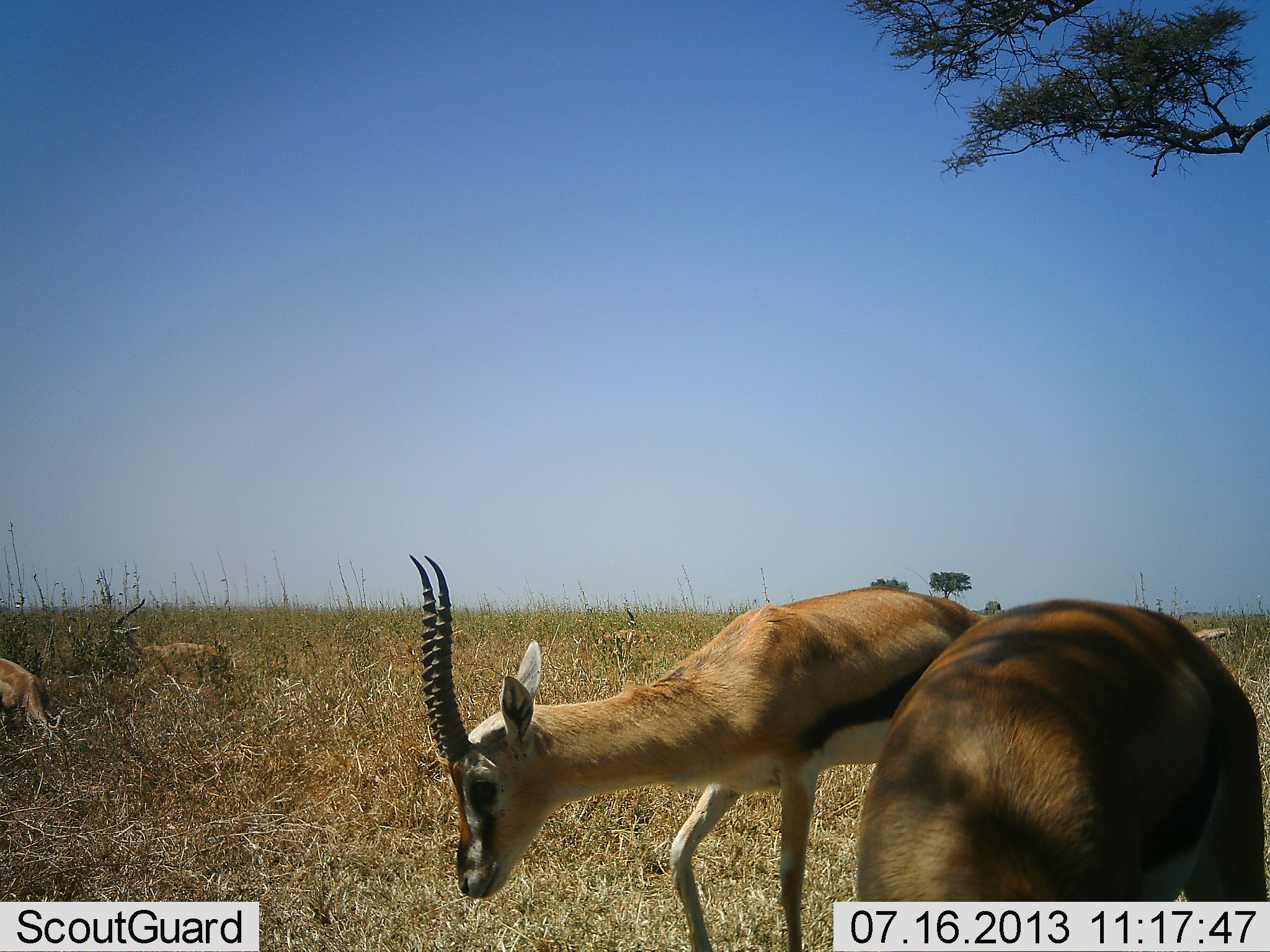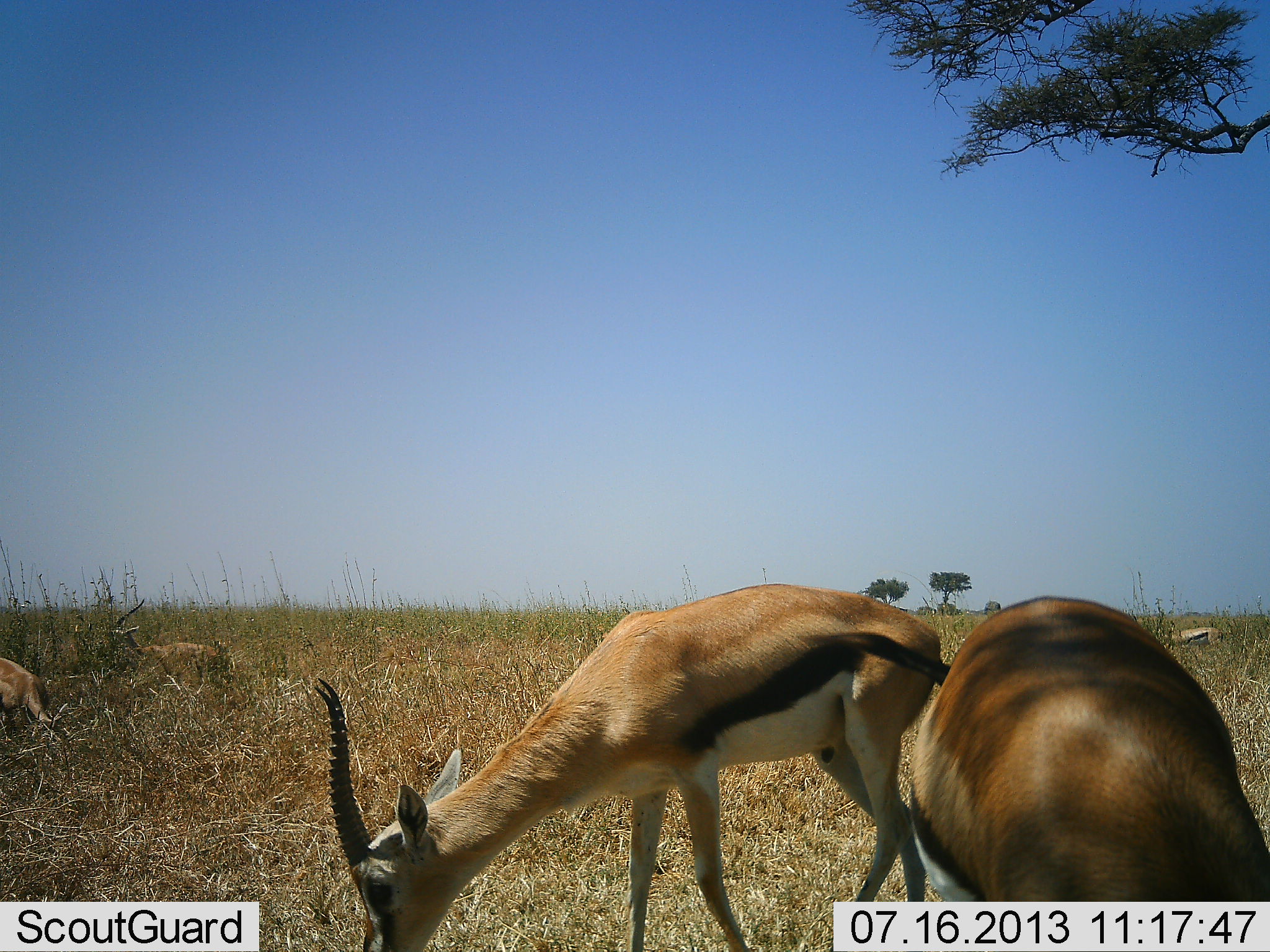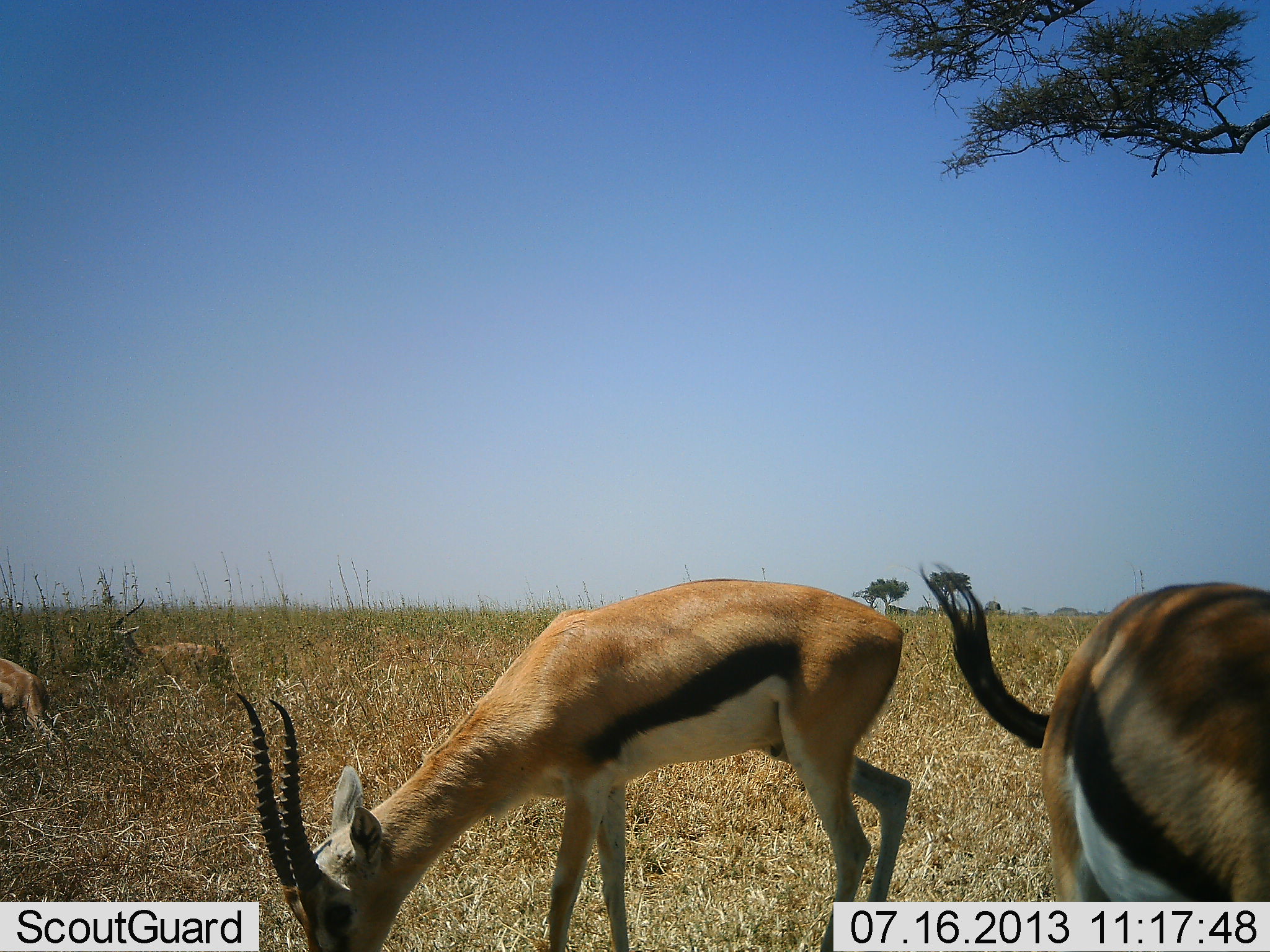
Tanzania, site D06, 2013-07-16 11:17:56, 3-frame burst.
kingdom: Animalia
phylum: Chordata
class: Mammalia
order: Artiodactyla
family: Bovidae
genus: Eudorcas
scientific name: Eudorcas thomsonii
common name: thomson's gazelle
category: gazellethomsons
Gazellethomsons (thomson's gazelle) (Eudorcas thomsonii), count 5. Behavior (volunteer vote fractions): standing 26%, resting 16%, moving 11%, interacting 0%. Young present (vote fraction): 0%. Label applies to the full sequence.